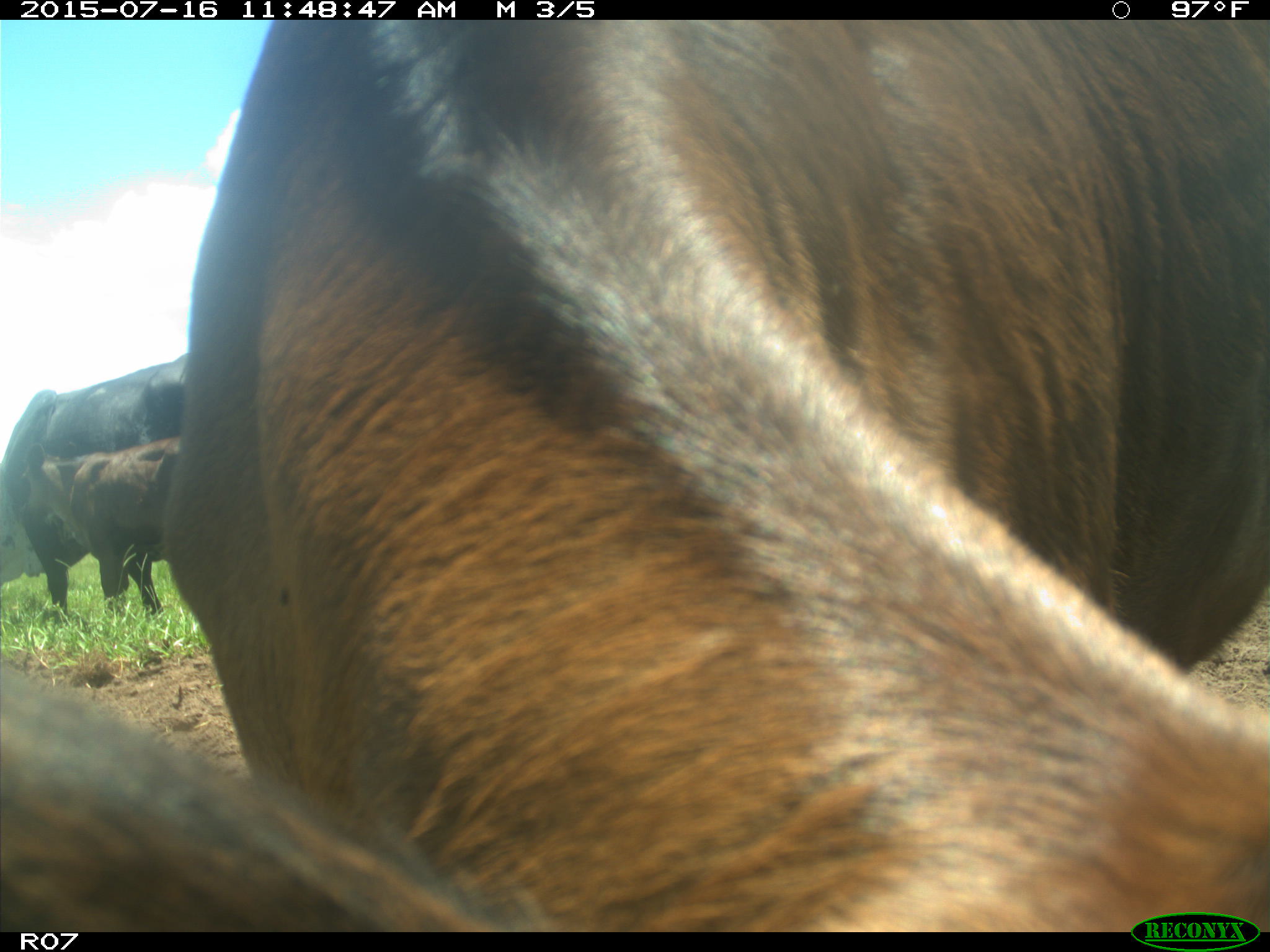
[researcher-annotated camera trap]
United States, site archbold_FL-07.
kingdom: Animalia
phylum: Chordata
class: Mammalia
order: Artiodactyla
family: Bovidae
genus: Bos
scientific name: Bos taurus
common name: domestic cow